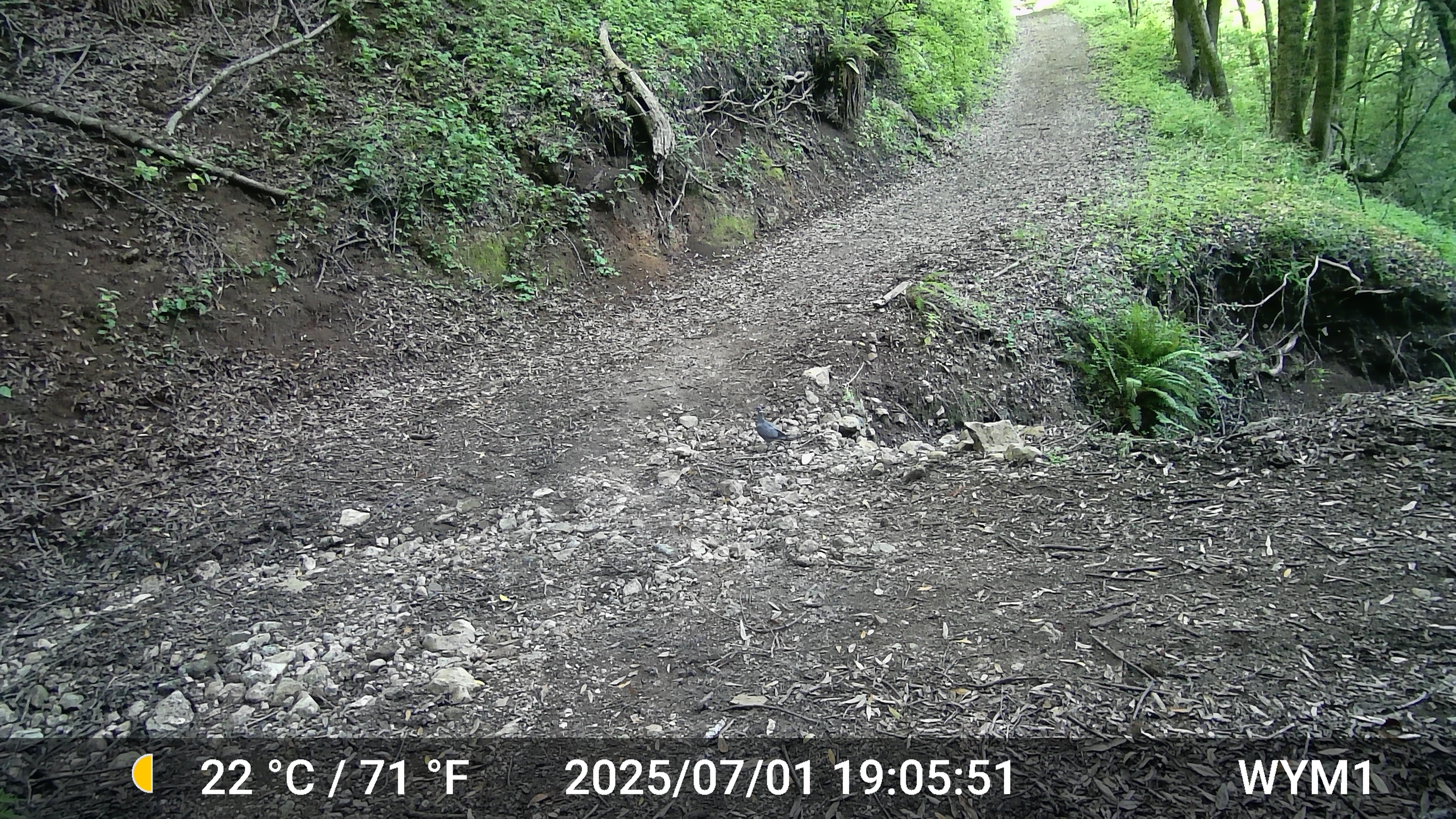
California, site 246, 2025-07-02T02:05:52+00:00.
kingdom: Animalia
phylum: Chordata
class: Aves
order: Passeriformes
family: Corvidae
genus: Cyanocitta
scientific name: Cyanocitta stelleri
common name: steller's jay